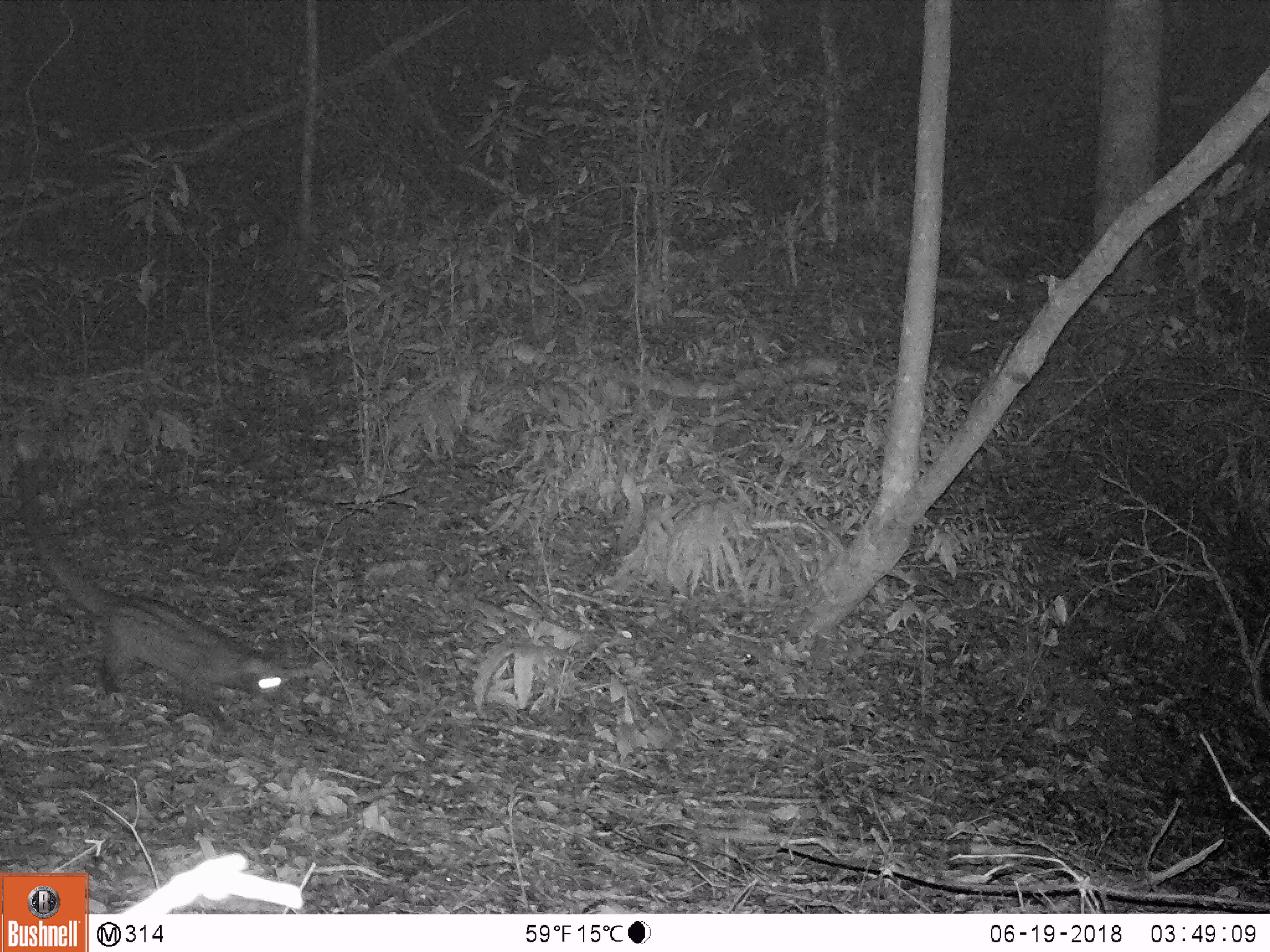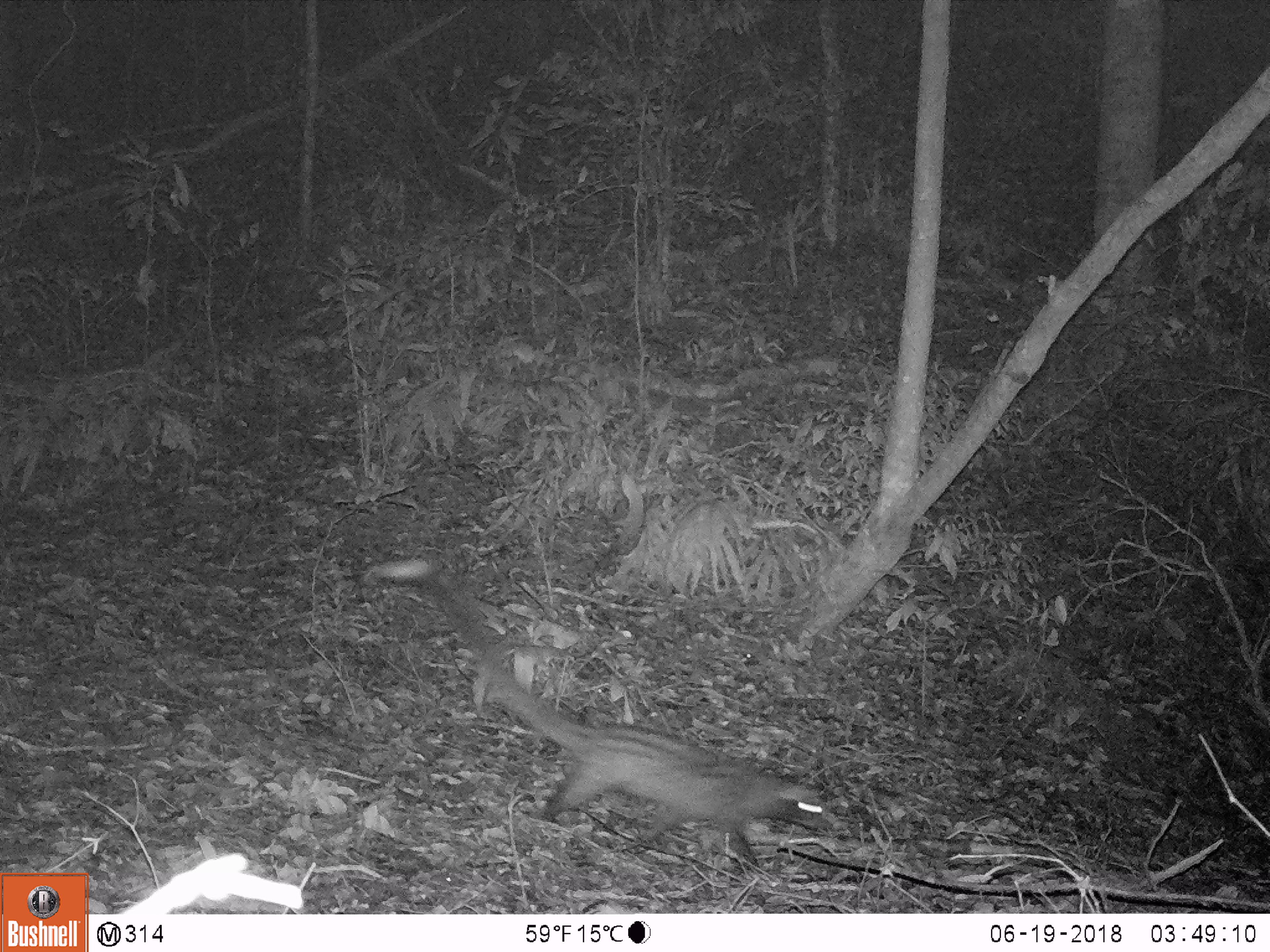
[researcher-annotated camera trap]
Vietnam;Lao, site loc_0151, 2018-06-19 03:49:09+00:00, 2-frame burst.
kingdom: Animalia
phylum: Chordata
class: Mammalia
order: Carnivora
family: Viverridae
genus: Paradoxurus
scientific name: Paradoxurus hermaphroditus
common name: common palm civet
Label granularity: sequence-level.